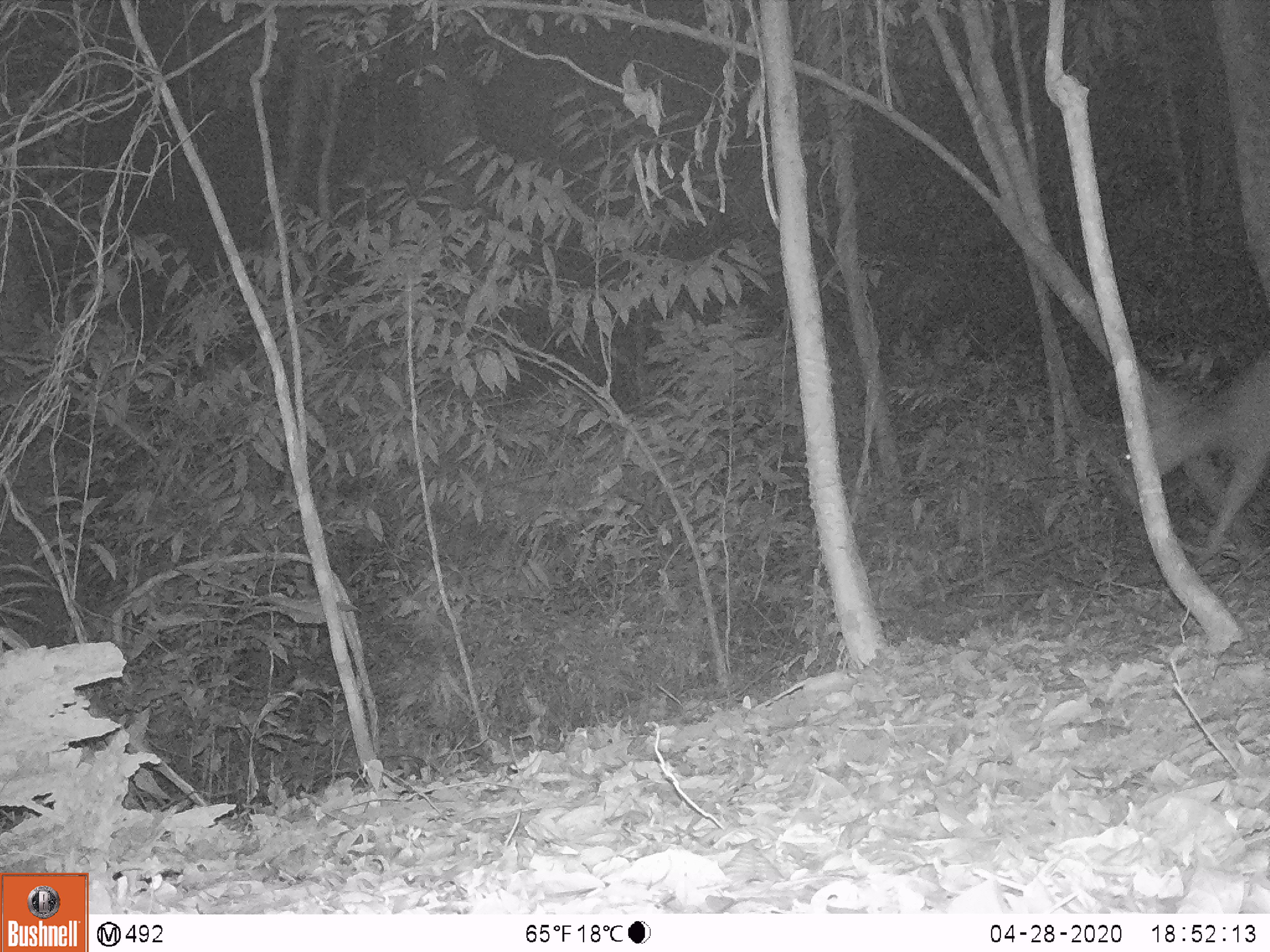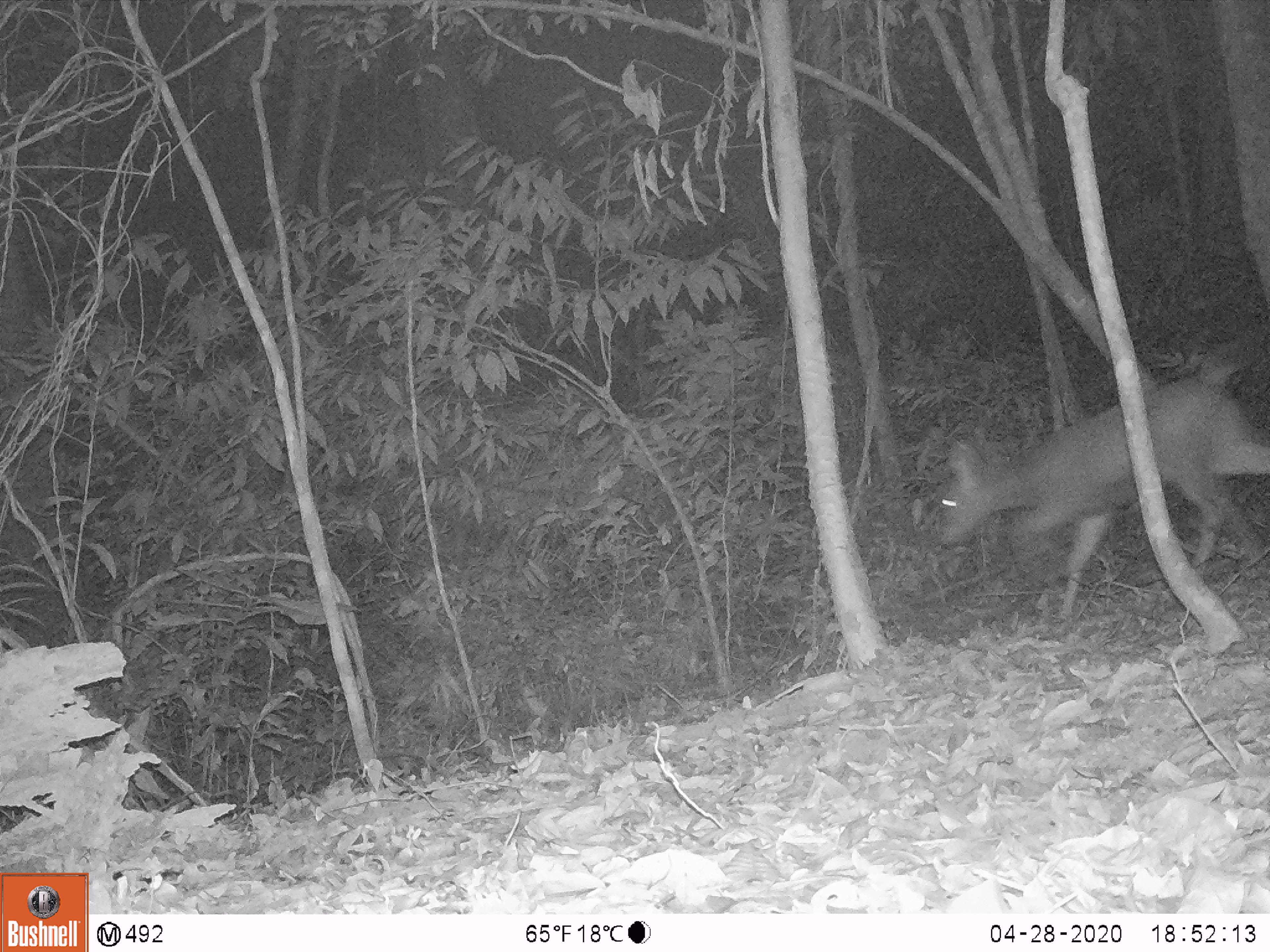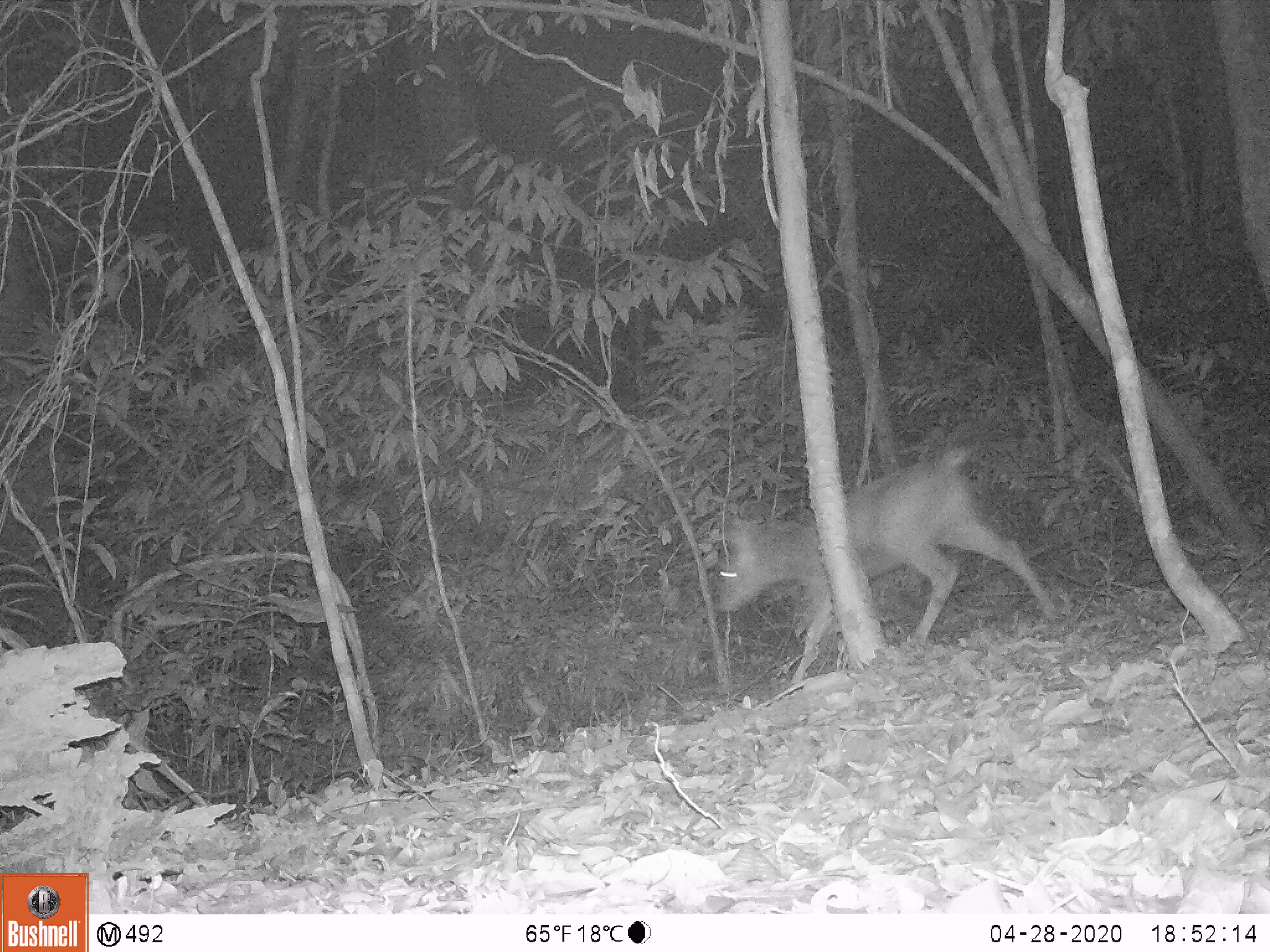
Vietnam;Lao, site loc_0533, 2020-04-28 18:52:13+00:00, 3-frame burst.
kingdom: Animalia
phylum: Chordata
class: Mammalia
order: Artiodactyla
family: Cervidae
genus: Rusa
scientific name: Rusa unicolor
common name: sambar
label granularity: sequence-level